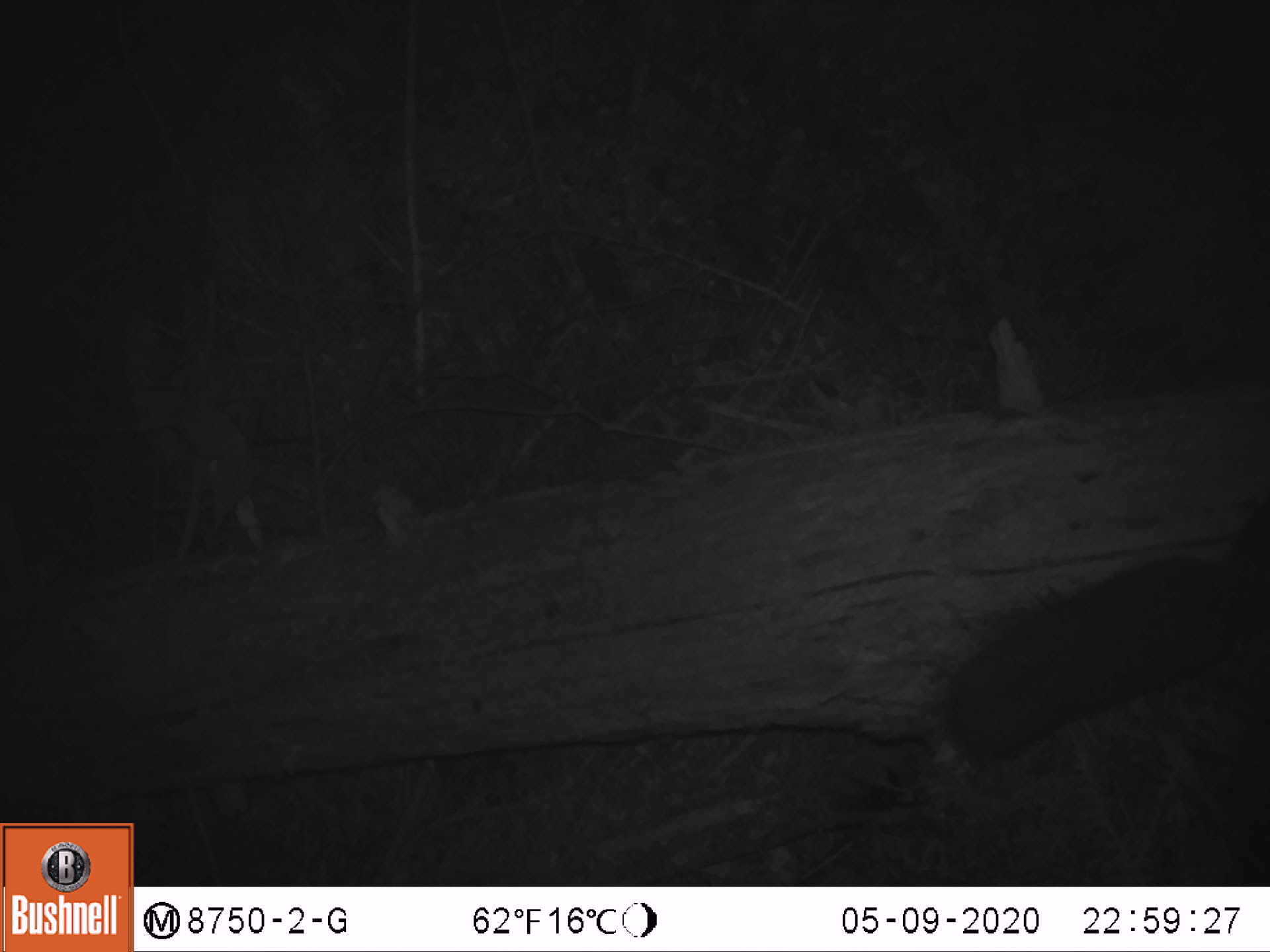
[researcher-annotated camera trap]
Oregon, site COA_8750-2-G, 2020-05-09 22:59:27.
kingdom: Animalia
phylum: Chordata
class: Mammalia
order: Rodentia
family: Sciuridae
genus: Glaucomys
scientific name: Glaucomys oregonensis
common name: humboldt's flying squirrel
Humboldt's flying squirrel (Glaucomys oregonensis).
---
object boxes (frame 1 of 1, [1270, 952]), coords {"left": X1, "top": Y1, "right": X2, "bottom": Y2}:
humboldt's flying squirrel: {"left": 928, "top": 496, "right": 1262, "bottom": 789}